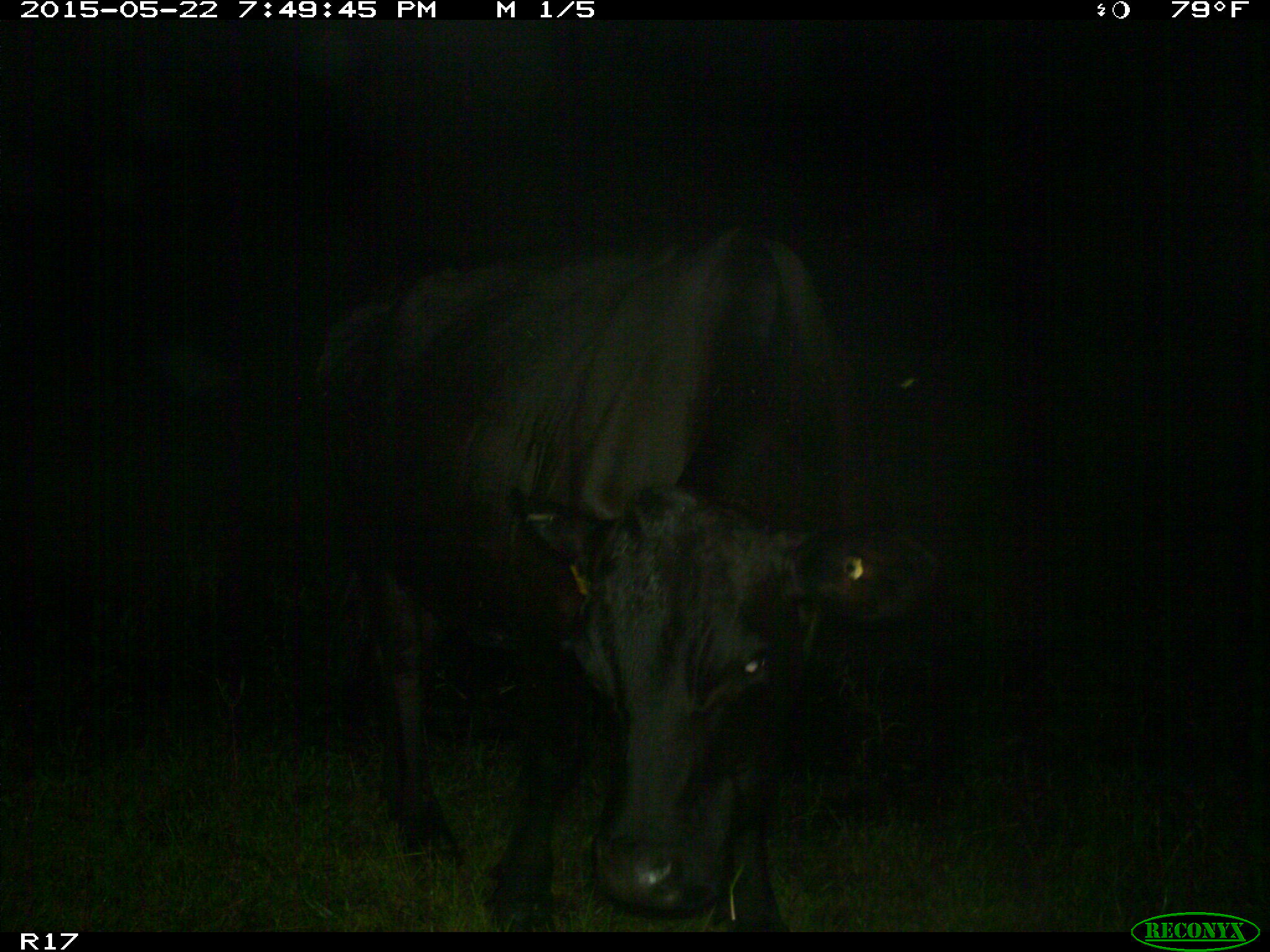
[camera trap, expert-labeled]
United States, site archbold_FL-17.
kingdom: Animalia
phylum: Chordata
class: Mammalia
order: Artiodactyla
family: Bovidae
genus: Bos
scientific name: Bos taurus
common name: domestic cow